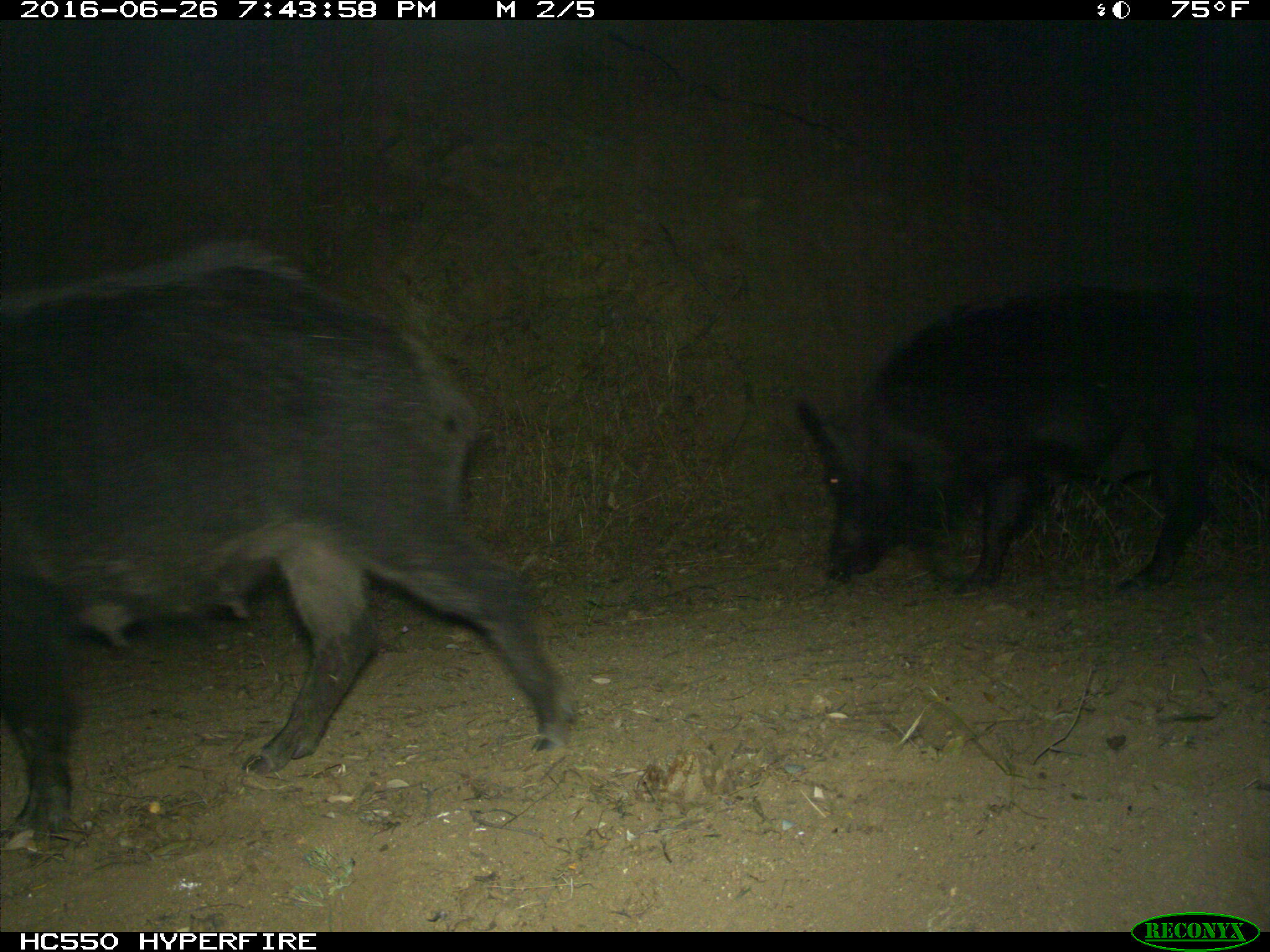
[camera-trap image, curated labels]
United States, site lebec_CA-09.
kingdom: Animalia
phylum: Chordata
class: Mammalia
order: Artiodactyla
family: Suidae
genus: Sus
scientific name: Sus scrofa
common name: wild boar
Sus scrofa (wild boar).